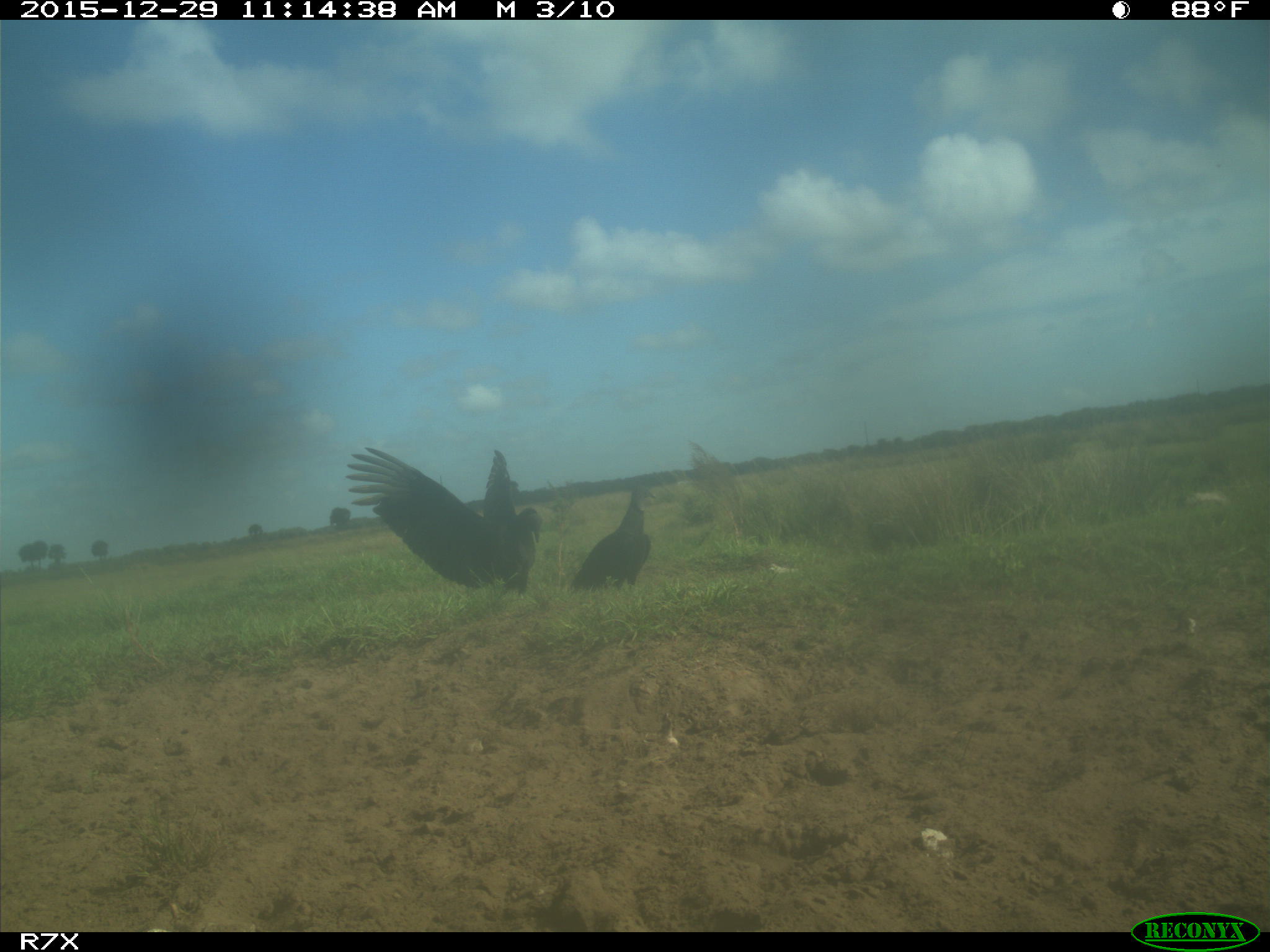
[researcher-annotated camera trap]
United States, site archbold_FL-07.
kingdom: Animalia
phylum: Chordata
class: Aves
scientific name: Aves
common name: birds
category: unidentified bird